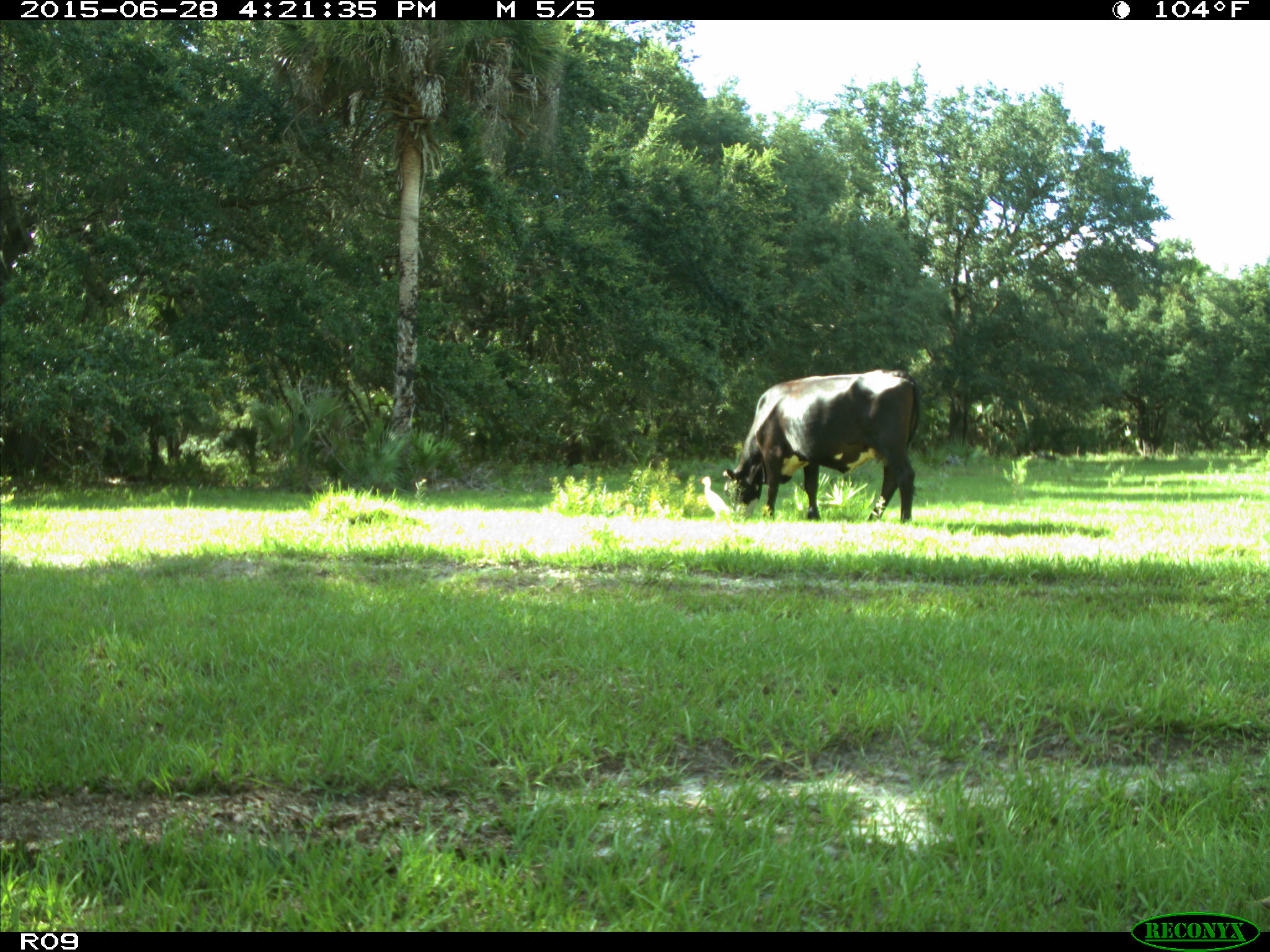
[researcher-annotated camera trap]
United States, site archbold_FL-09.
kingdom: Animalia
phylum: Chordata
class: Mammalia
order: Artiodactyla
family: Bovidae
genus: Bos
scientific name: Bos taurus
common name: domestic cow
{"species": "Bos taurus (domestic cow)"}